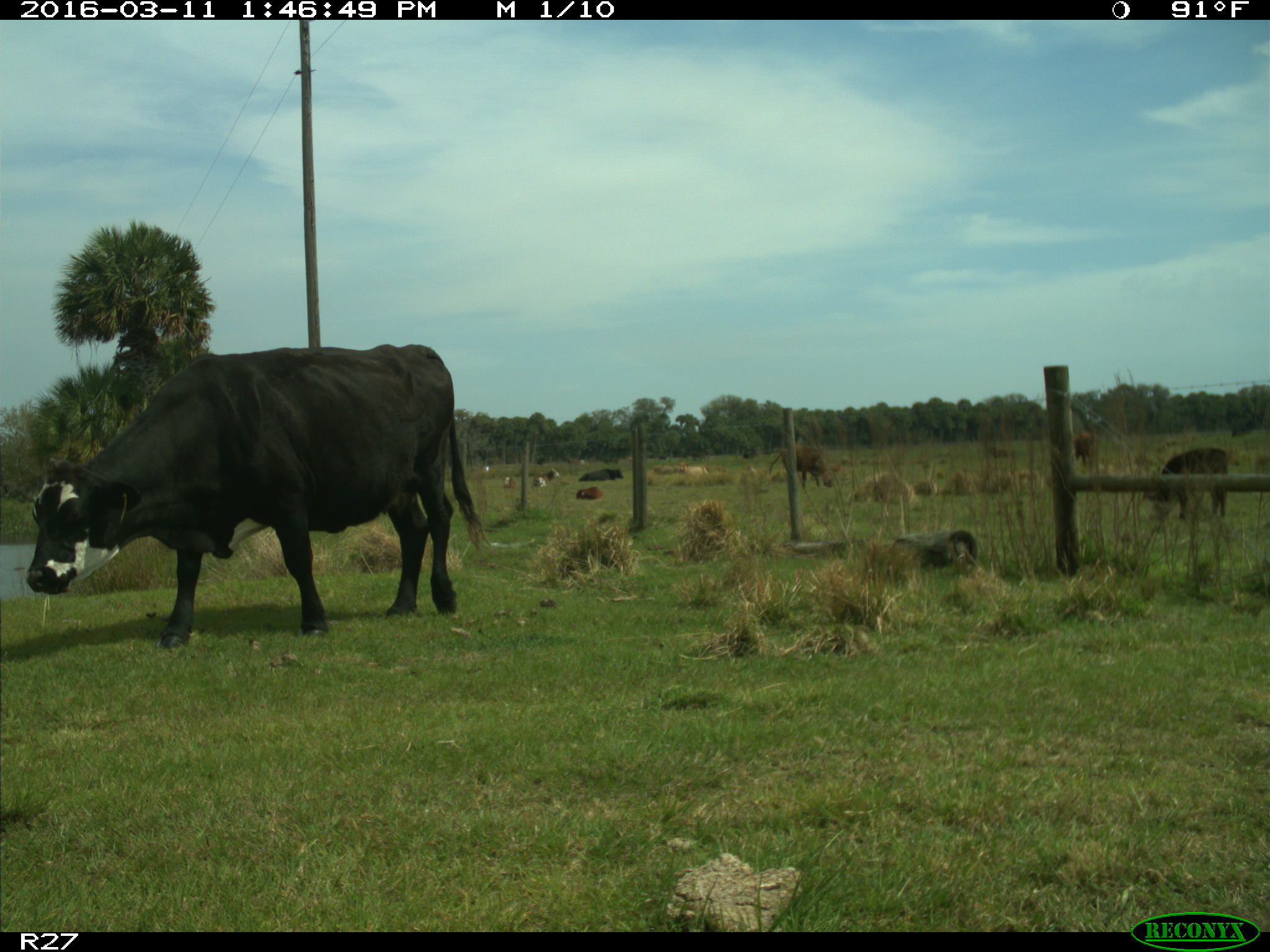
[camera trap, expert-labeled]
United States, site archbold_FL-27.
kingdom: Animalia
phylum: Chordata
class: Mammalia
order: Artiodactyla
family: Bovidae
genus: Bos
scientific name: Bos taurus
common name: domestic cow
Bos taurus (domestic cow).